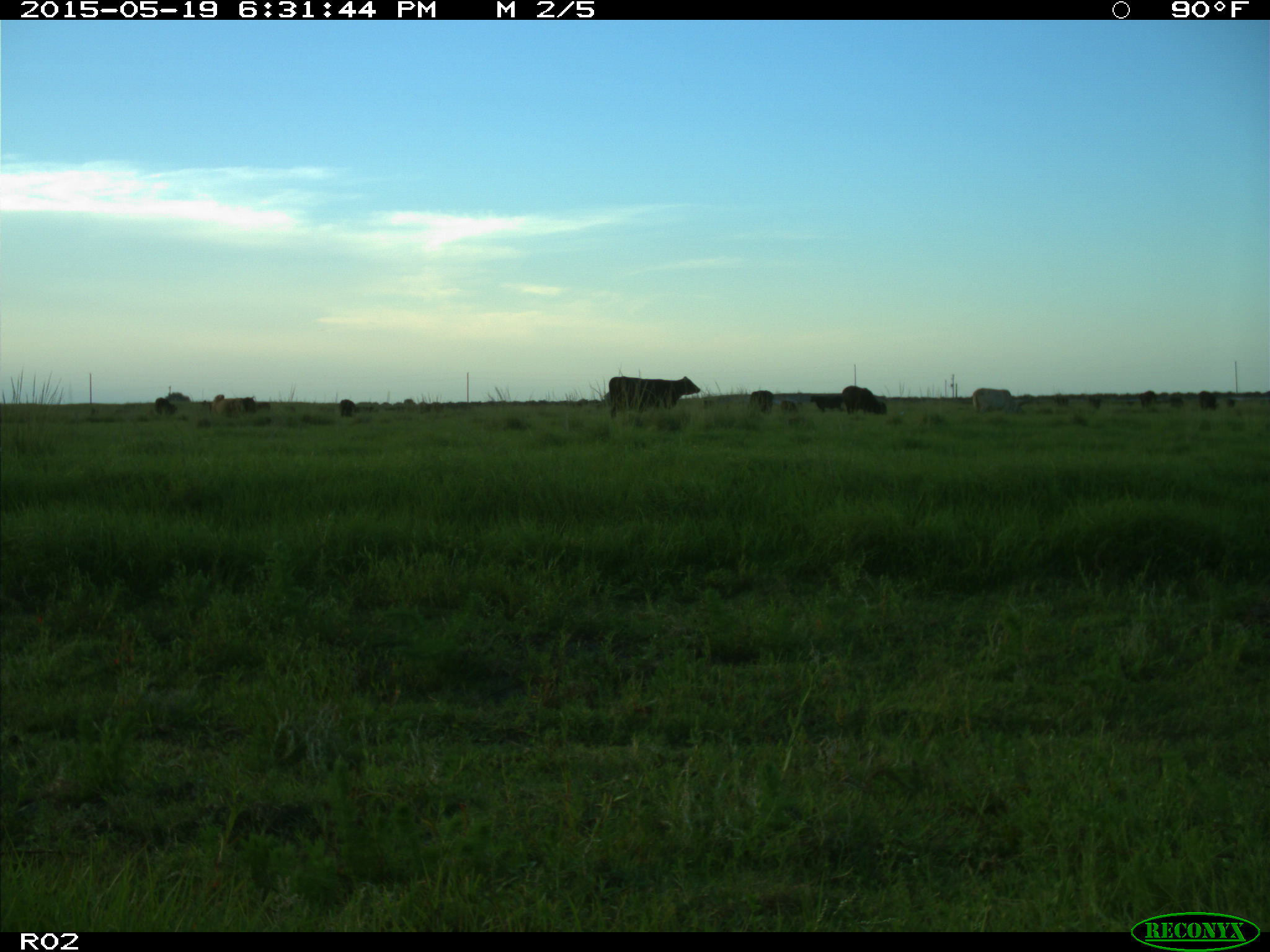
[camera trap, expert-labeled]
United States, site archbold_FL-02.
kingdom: Animalia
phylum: Chordata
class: Mammalia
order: Artiodactyla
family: Bovidae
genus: Bos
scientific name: Bos taurus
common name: domestic cow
Bos taurus (domestic cow).